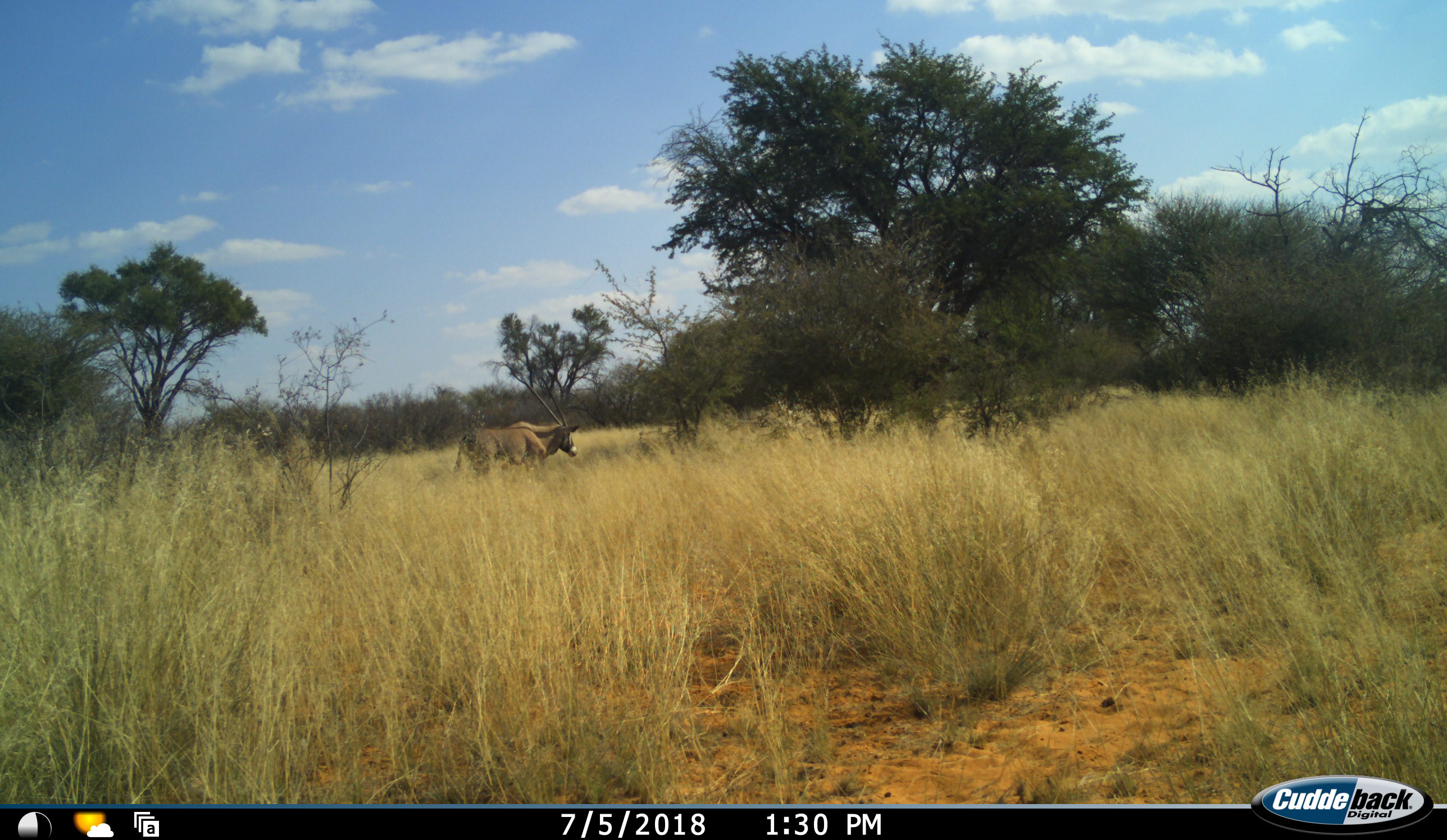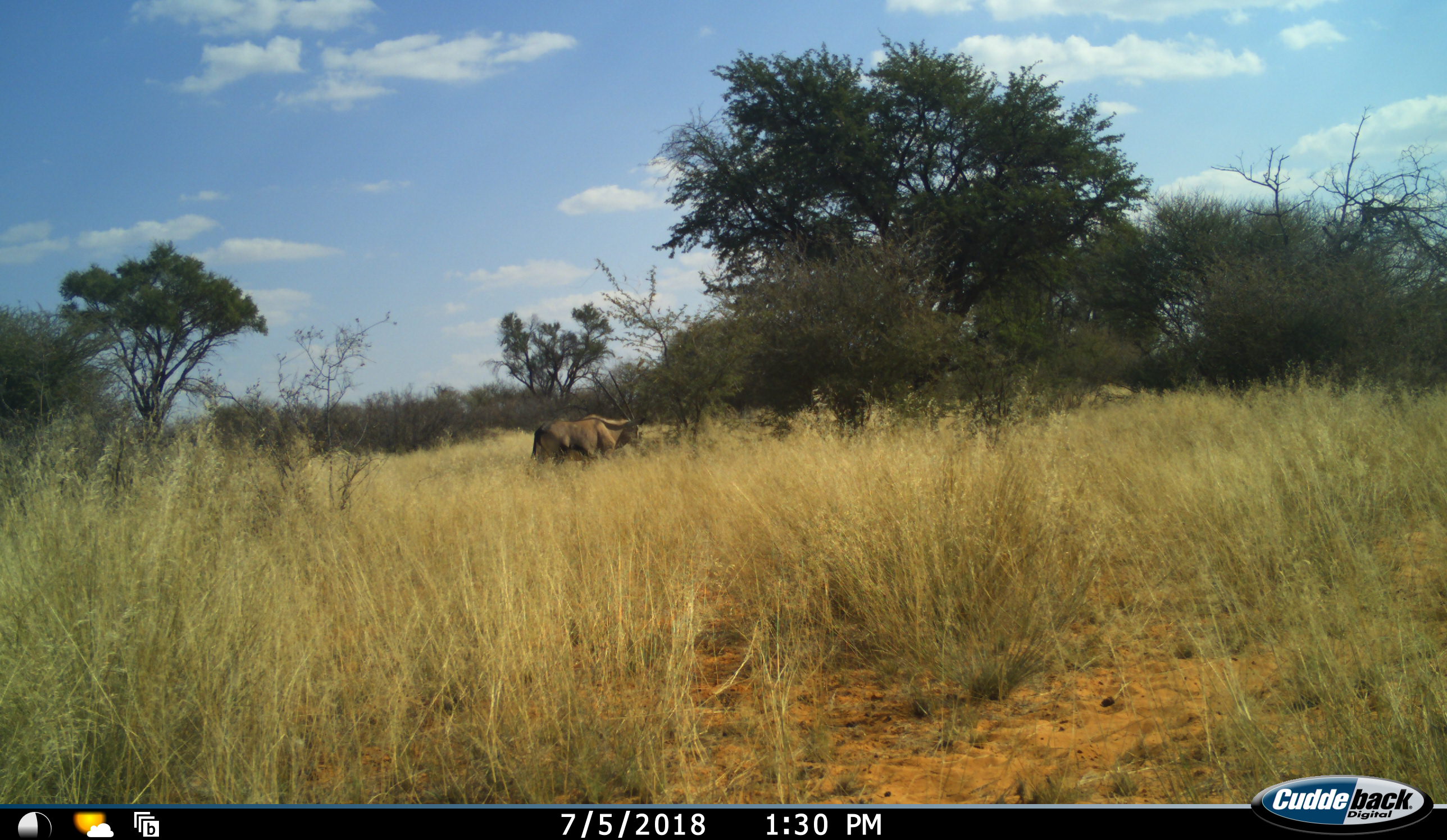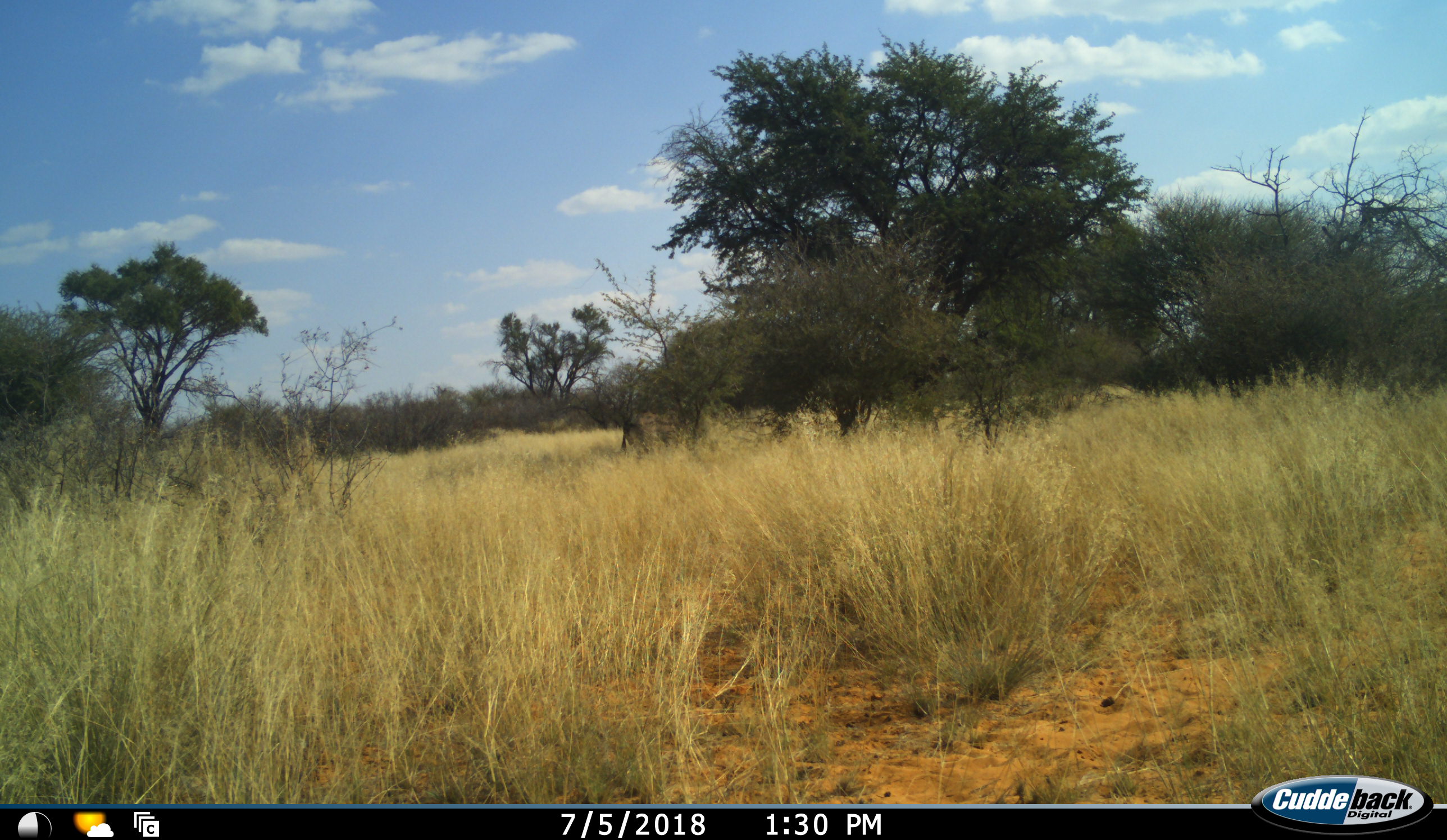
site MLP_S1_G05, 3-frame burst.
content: unidentified animal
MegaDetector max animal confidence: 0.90